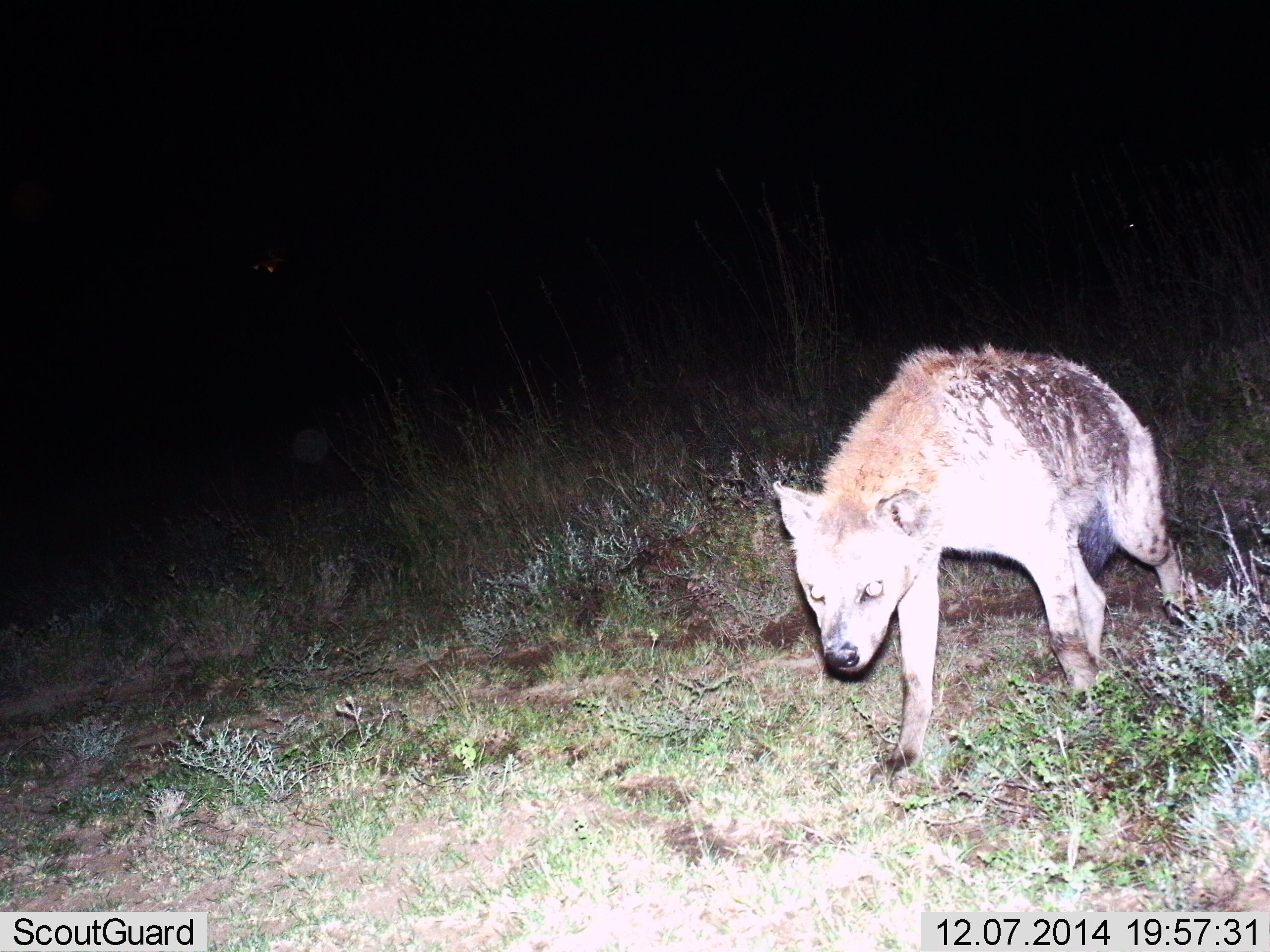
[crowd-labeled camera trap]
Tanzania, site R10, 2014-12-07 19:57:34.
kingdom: Animalia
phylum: Chordata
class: Mammalia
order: Carnivora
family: Hyaenidae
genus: Crocuta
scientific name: Crocuta crocuta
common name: spotted hyena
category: hyenaspotted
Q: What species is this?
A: Hyenaspotted (spotted hyena) (Crocuta crocuta).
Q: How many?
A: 1.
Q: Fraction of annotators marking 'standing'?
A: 10%.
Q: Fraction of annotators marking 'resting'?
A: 0%.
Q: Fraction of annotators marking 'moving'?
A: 90%.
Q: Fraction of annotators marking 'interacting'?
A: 0%.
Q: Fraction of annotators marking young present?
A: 0%.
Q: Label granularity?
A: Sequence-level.